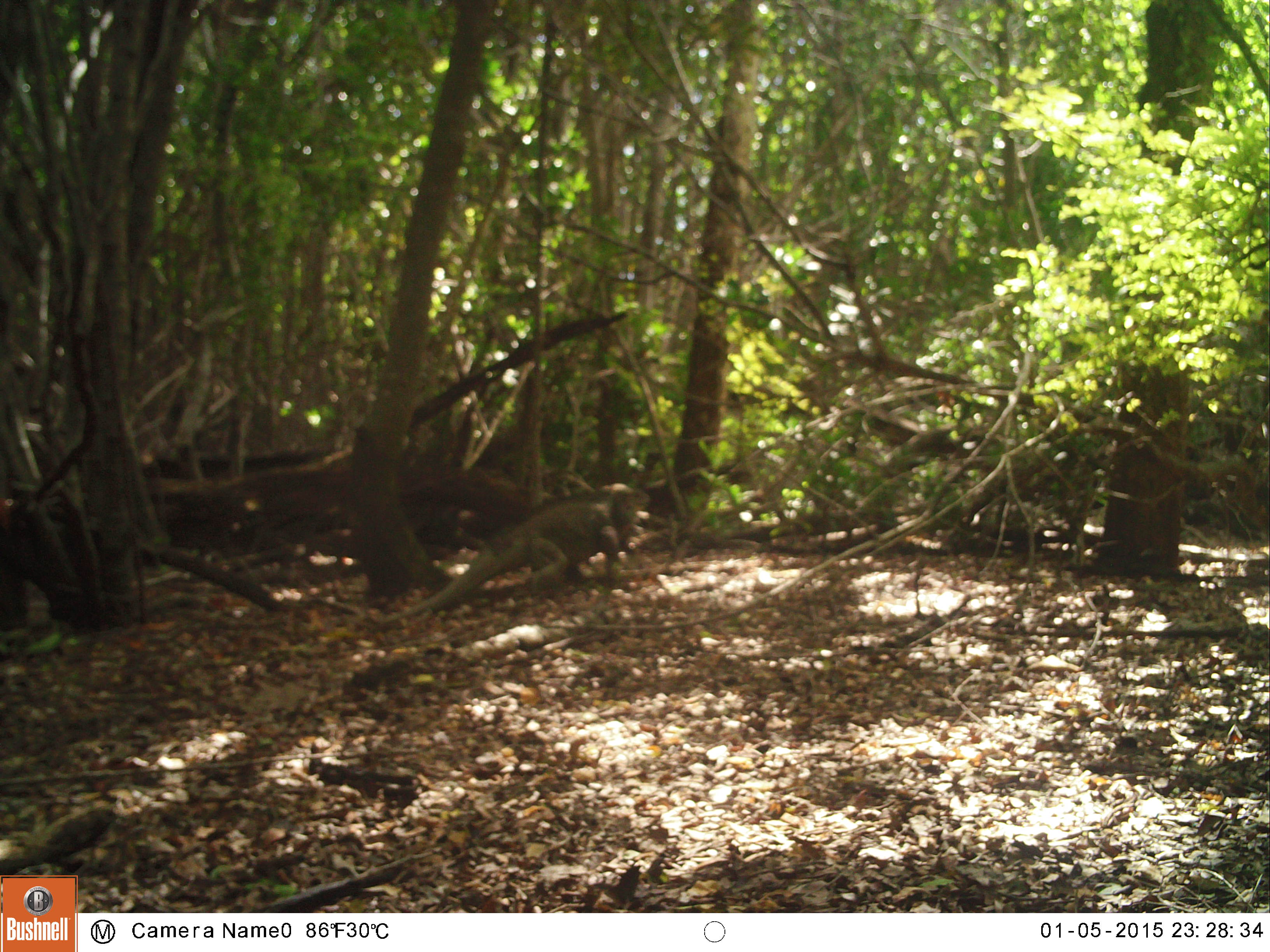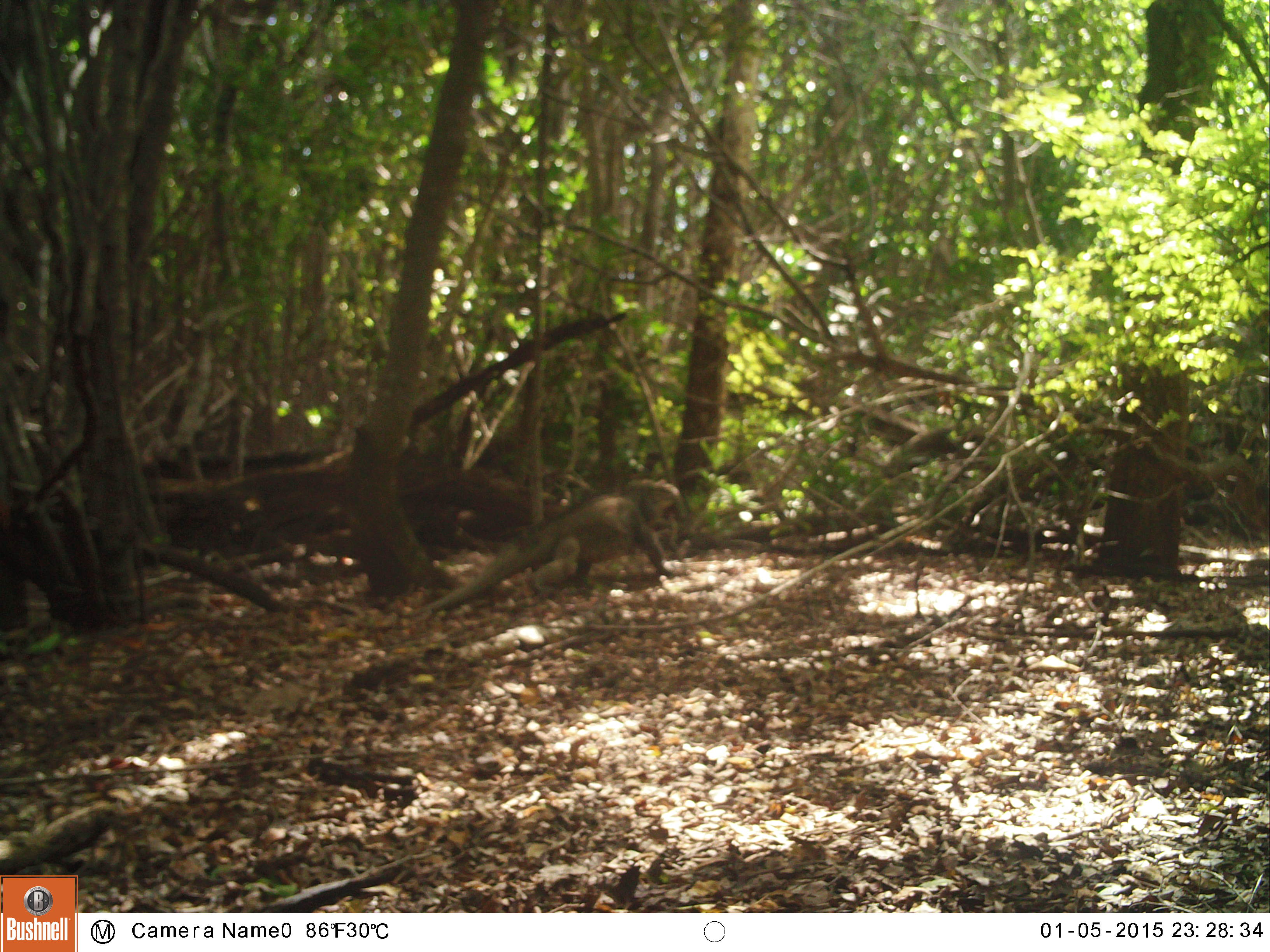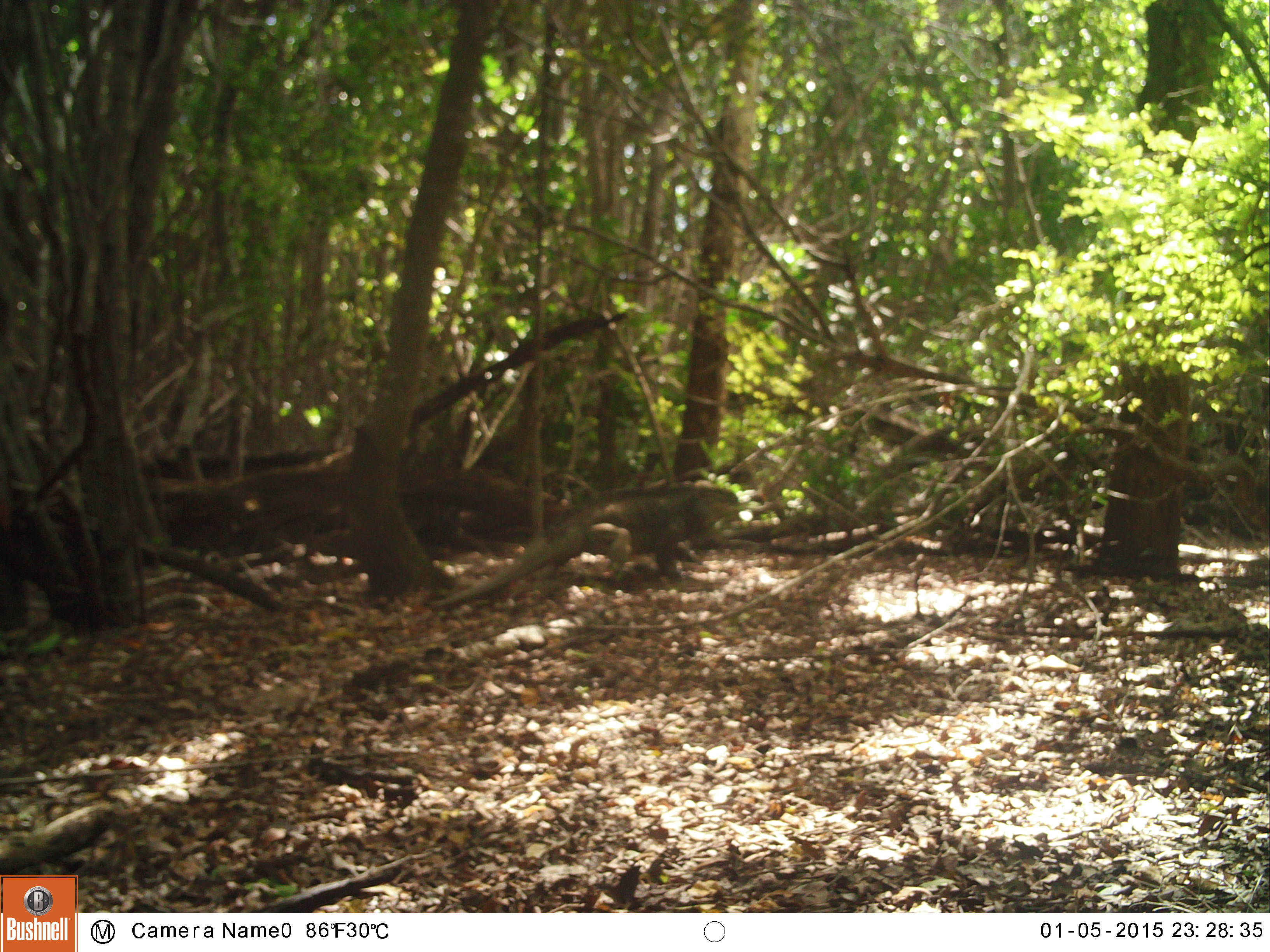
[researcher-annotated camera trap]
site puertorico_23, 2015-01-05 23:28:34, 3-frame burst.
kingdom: Animalia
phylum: Chordata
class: Reptilia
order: Squamata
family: Iguanidae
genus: Iguana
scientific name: Iguana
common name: typical iguanas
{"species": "Iguana (typical iguanas)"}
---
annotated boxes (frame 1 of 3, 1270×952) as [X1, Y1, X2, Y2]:
iguana: [406, 485, 639, 623]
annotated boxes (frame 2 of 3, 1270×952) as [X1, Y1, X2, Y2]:
iguana: [416, 484, 675, 623]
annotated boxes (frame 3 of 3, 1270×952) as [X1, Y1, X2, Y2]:
iguana: [430, 483, 732, 617]